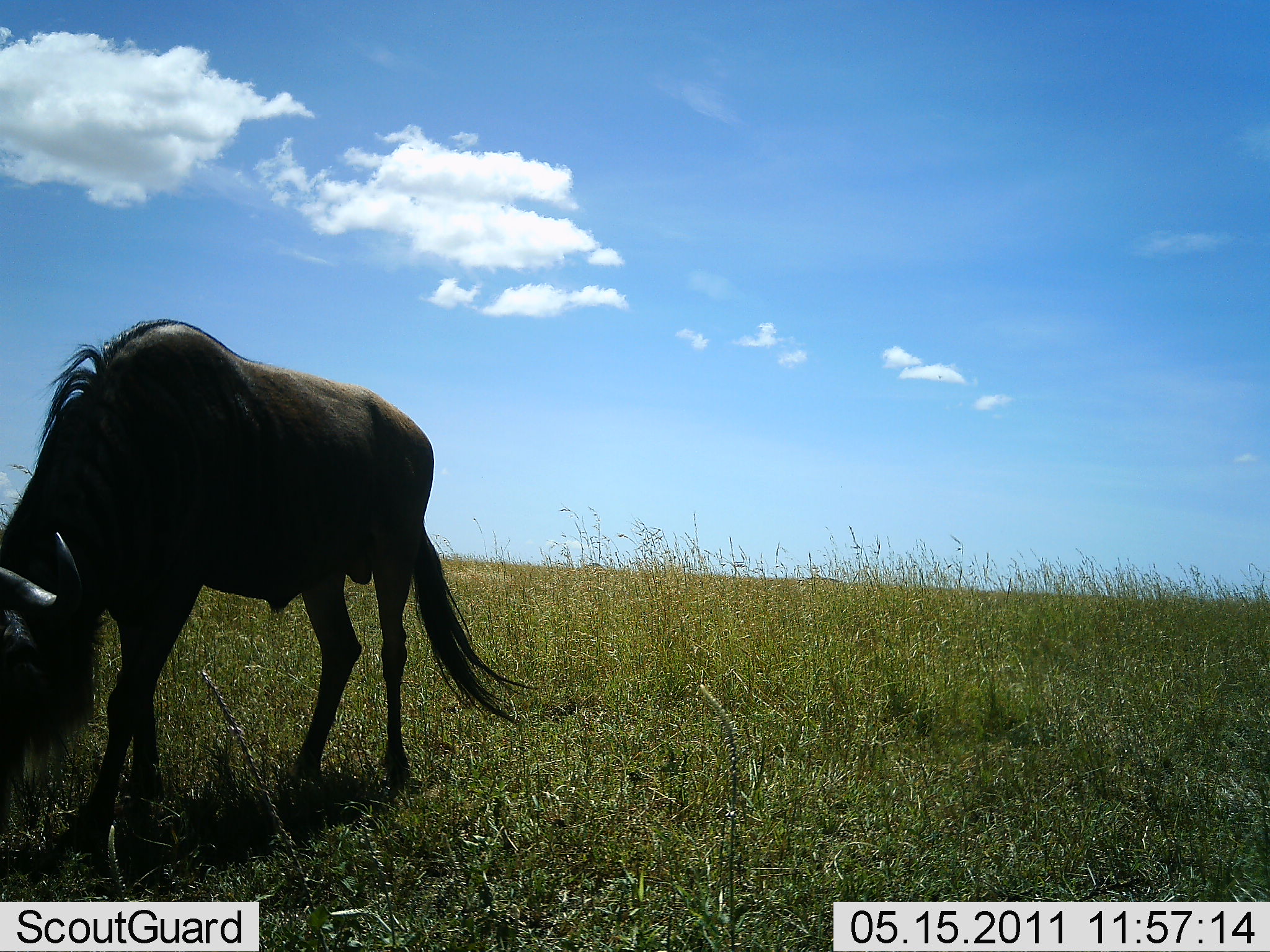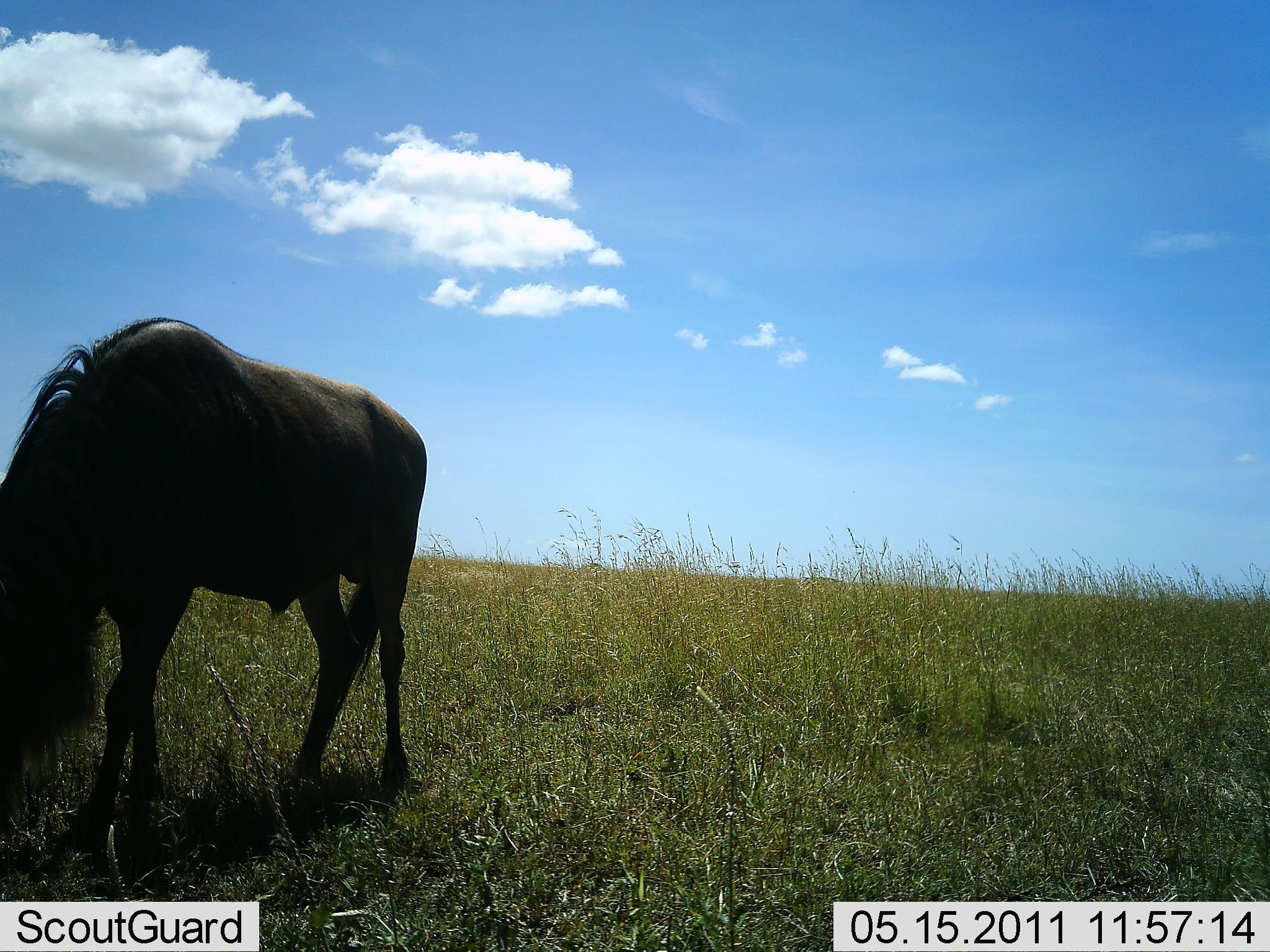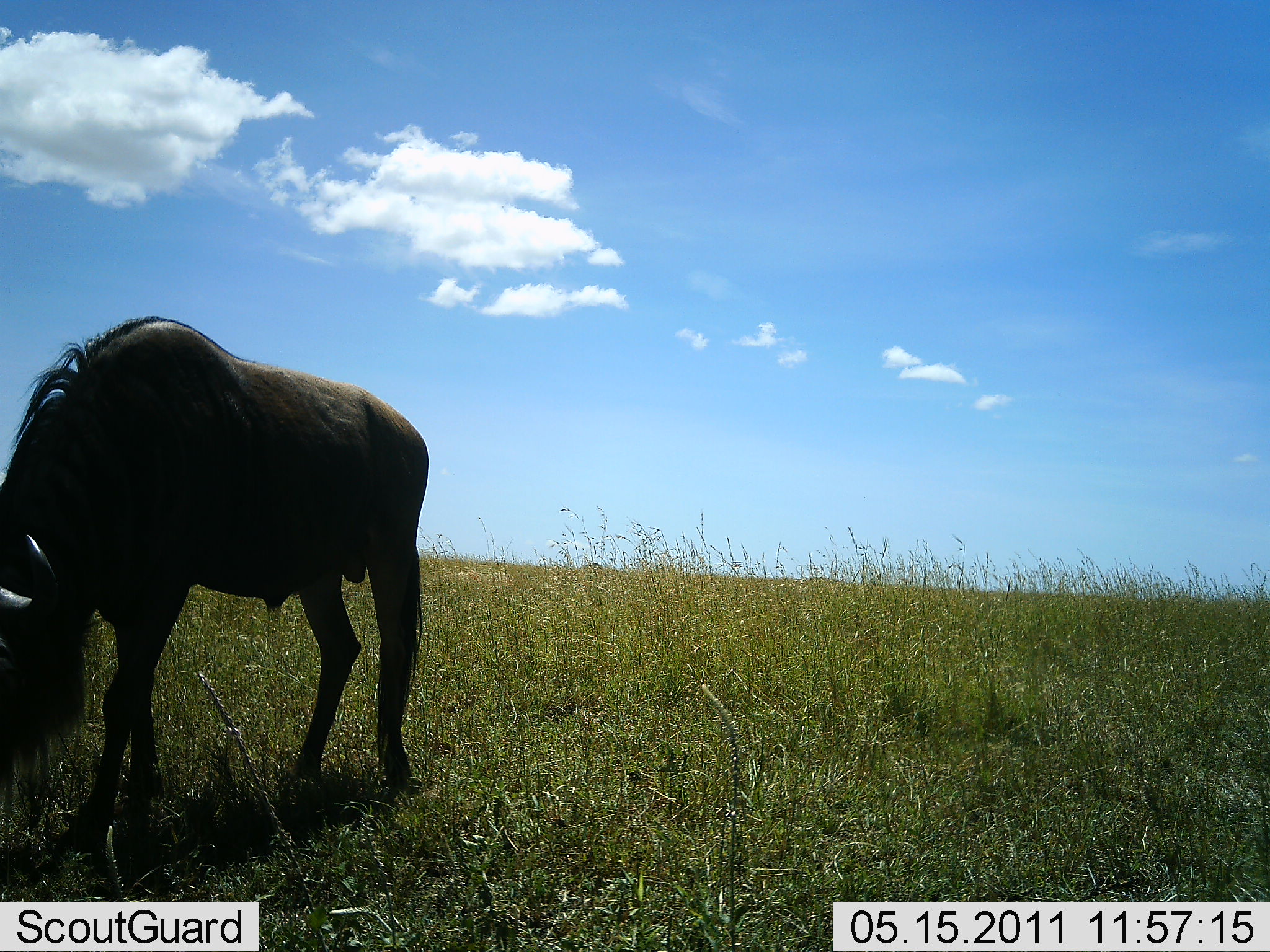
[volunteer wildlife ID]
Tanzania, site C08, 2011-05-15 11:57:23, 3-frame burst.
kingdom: Animalia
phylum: Chordata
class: Mammalia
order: Artiodactyla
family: Bovidae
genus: Connochaetes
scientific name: Connochaetes taurinus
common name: blue wildebeest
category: wildebeest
Wildebeest (blue wildebeest) (Connochaetes taurinus), count 1. Behavior (volunteer vote fractions): standing 33%, resting 0%, moving 0%, interacting 0%. Young present (vote fraction): 0%. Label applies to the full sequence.